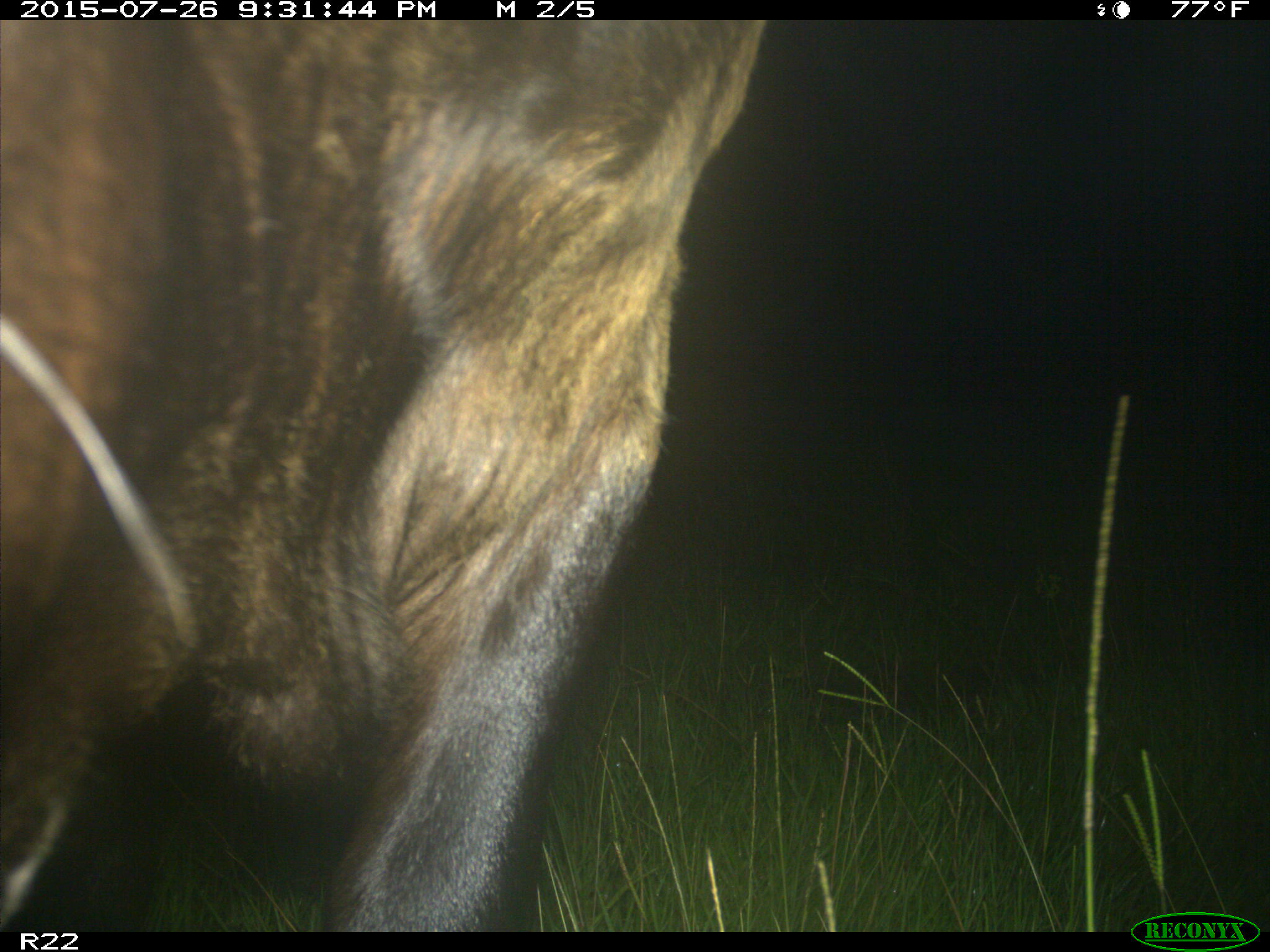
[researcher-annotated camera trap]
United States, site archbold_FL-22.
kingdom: Animalia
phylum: Chordata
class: Mammalia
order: Artiodactyla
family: Bovidae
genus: Bos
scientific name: Bos taurus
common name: domestic cow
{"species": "Bos taurus (domestic cow)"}